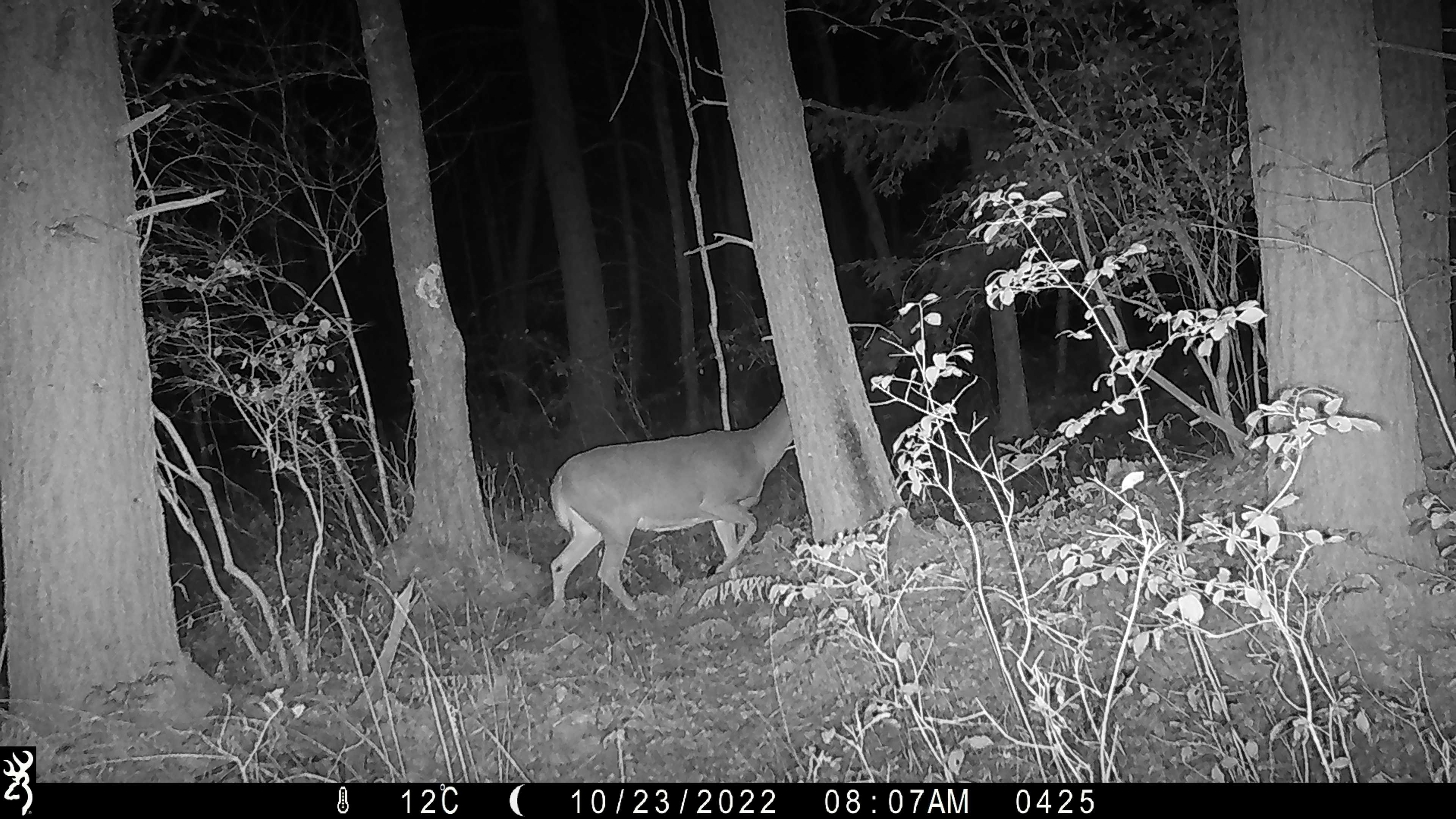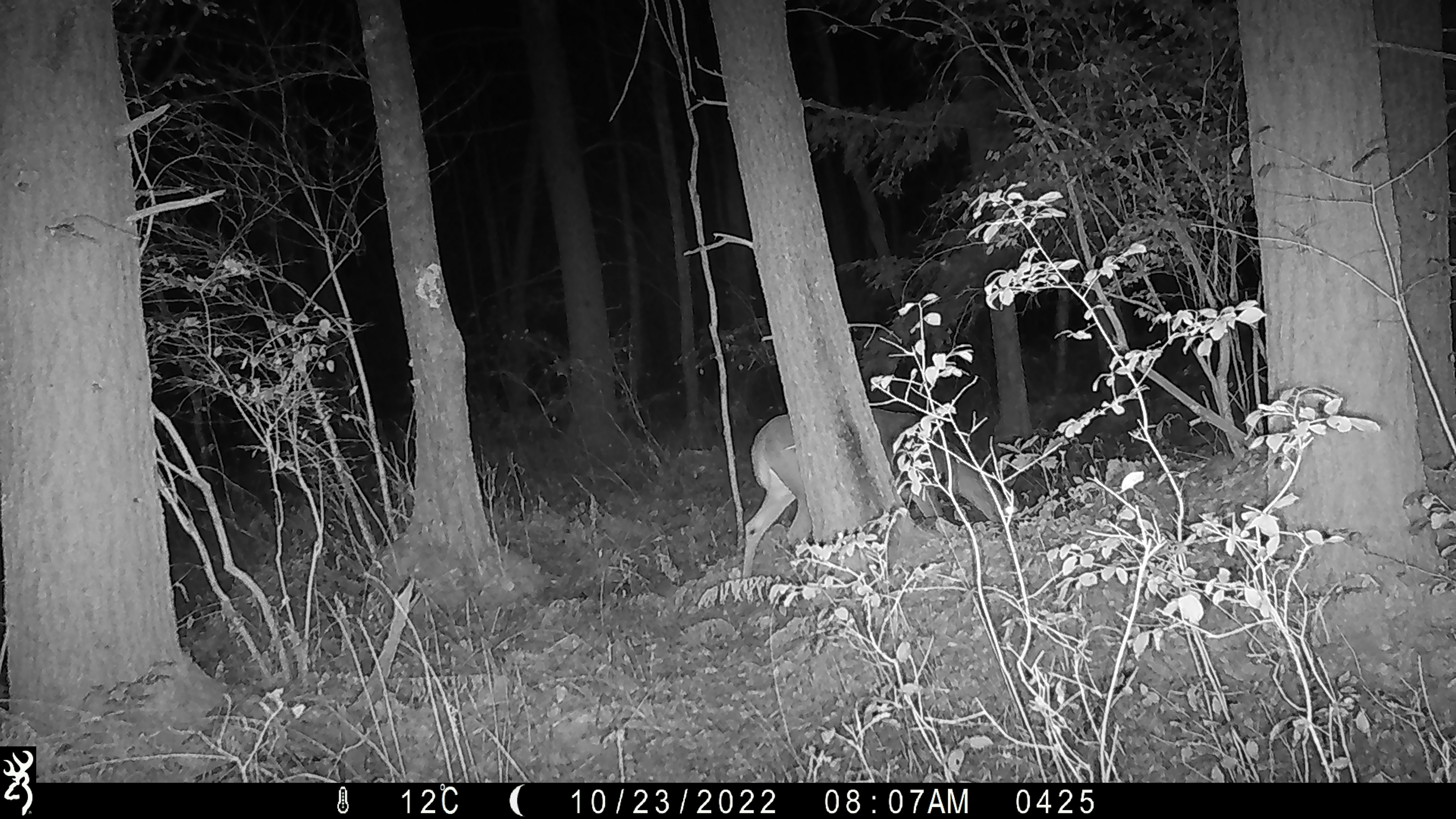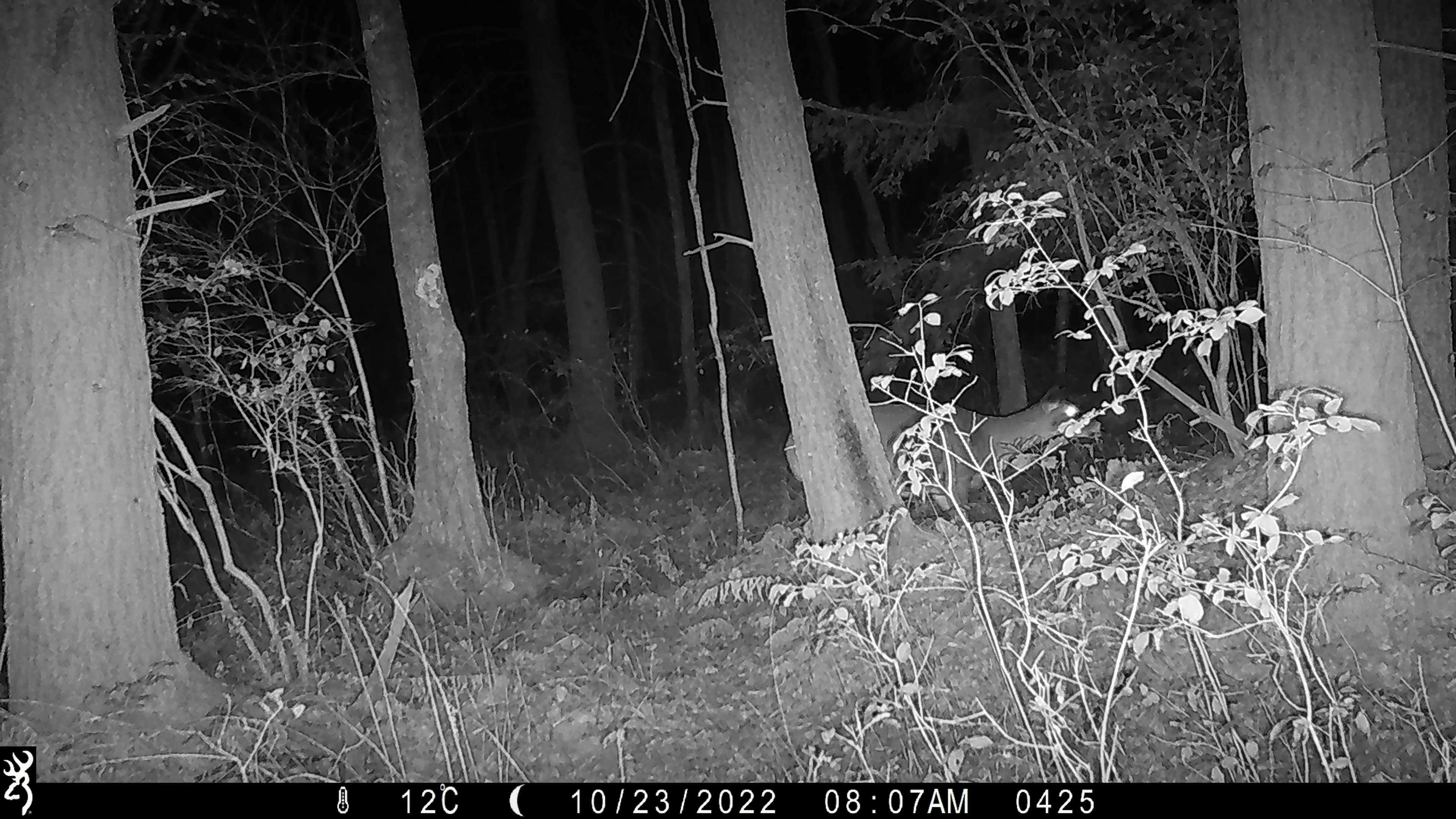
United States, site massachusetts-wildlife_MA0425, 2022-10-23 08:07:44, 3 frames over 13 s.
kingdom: Animalia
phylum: Chordata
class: Mammalia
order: Artiodactyla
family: Cervidae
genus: Odocoileus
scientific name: Odocoileus virginianus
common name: white-tailed deer